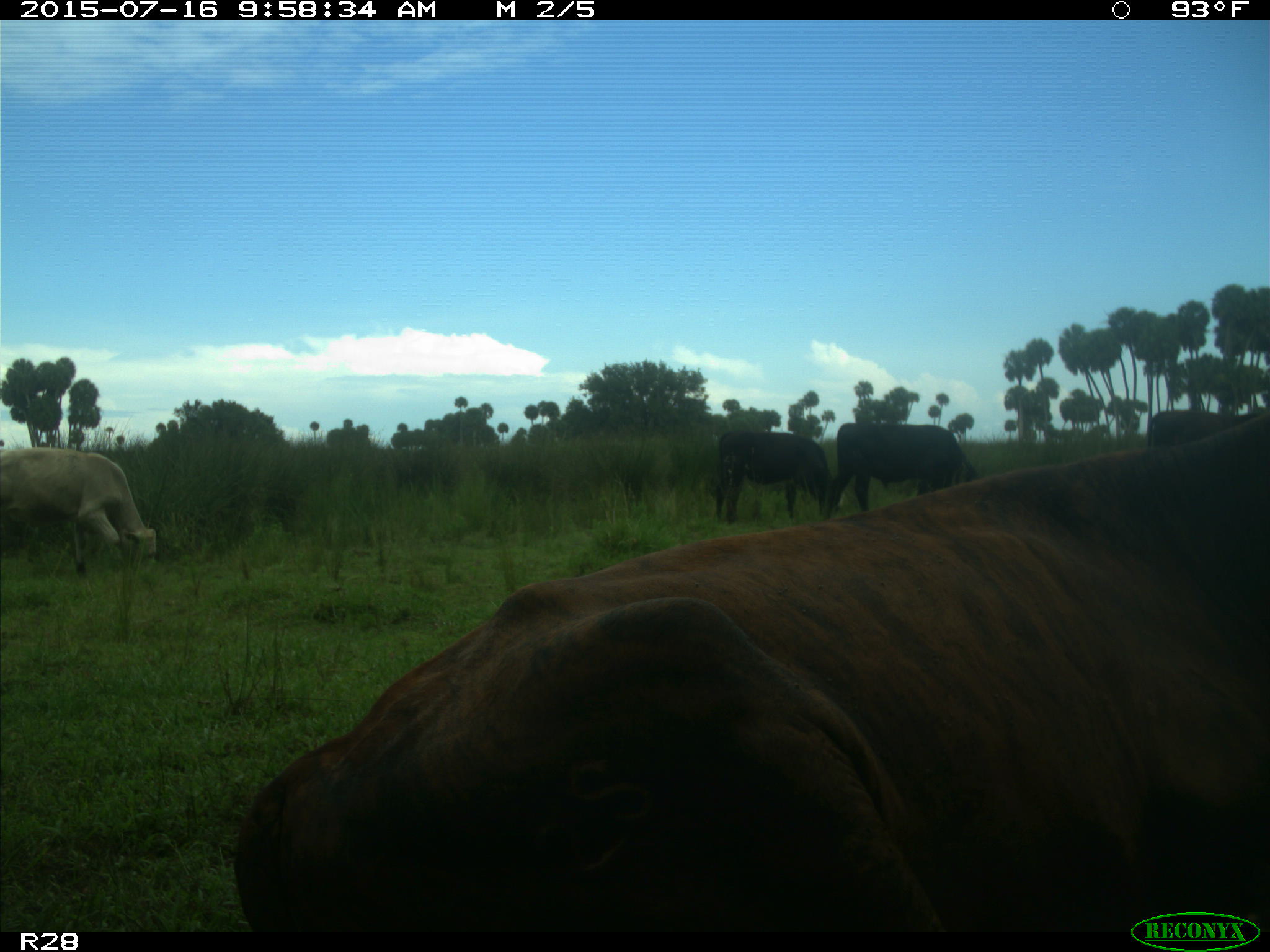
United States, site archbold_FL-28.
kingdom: Animalia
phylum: Chordata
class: Mammalia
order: Artiodactyla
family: Bovidae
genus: Bos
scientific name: Bos taurus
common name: domestic cow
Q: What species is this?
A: Bos taurus (domestic cow).